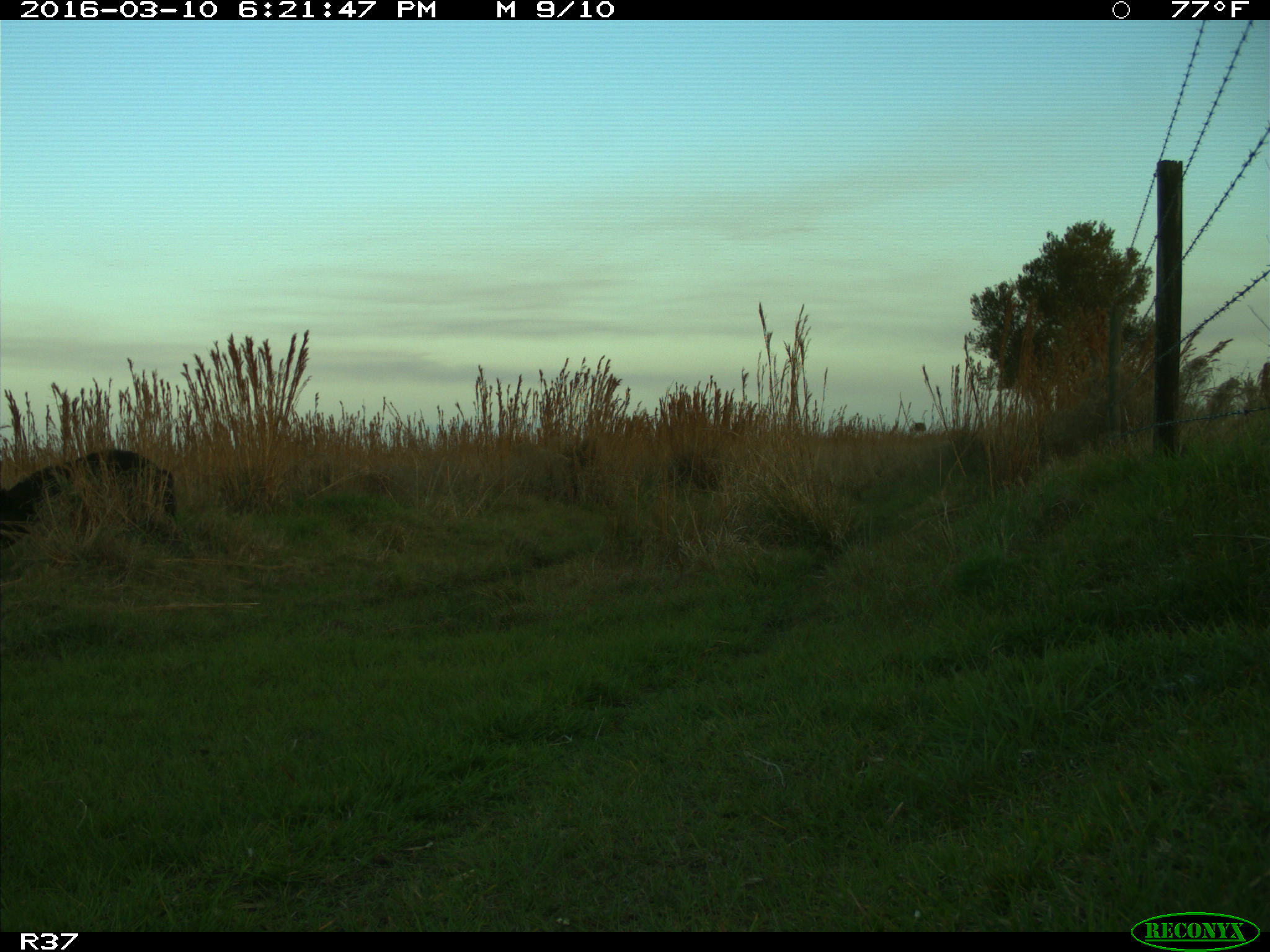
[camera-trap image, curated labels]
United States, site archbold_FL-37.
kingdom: Animalia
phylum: Chordata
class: Mammalia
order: Artiodactyla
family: Suidae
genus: Sus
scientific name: Sus scrofa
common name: wild boar